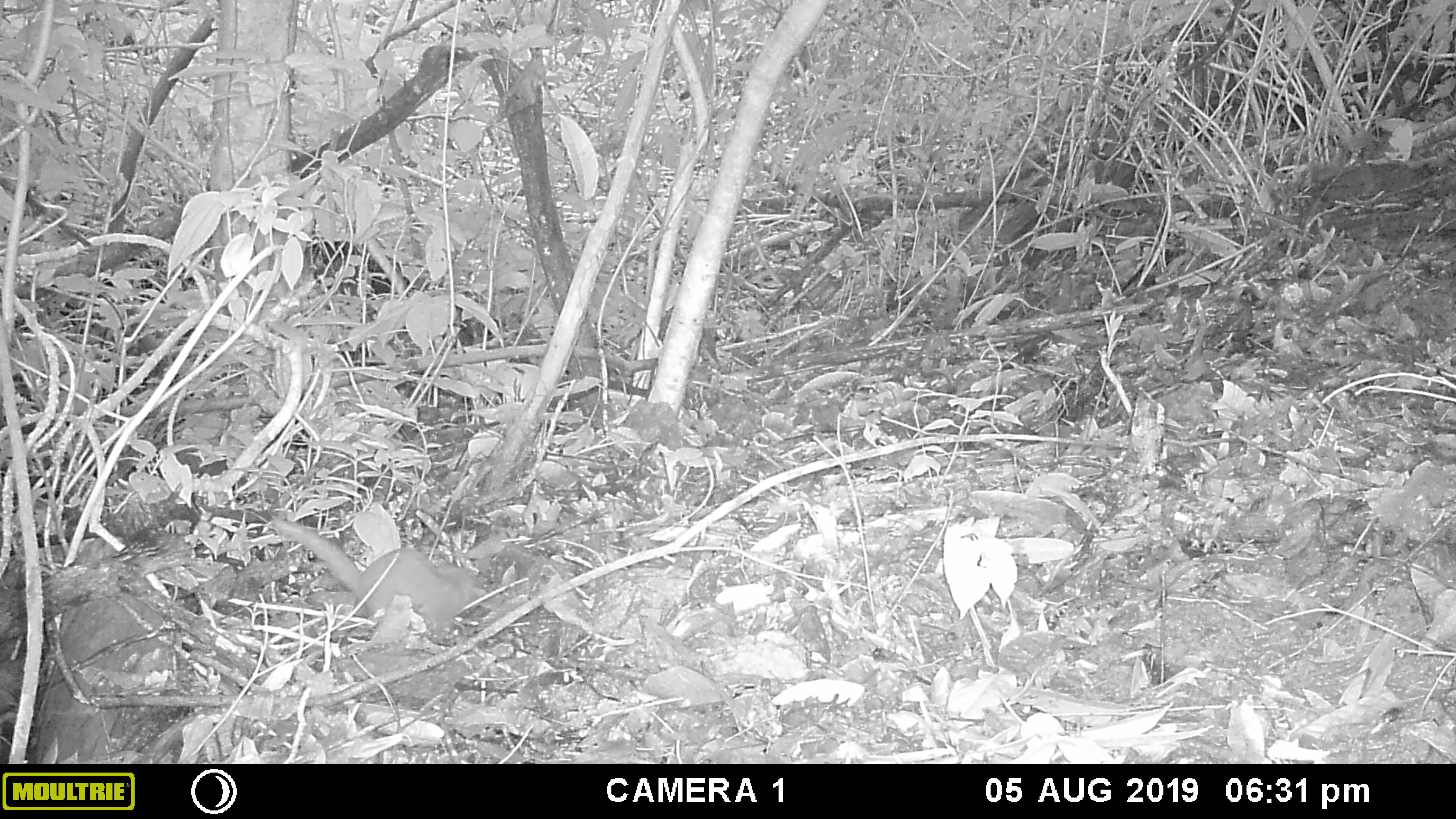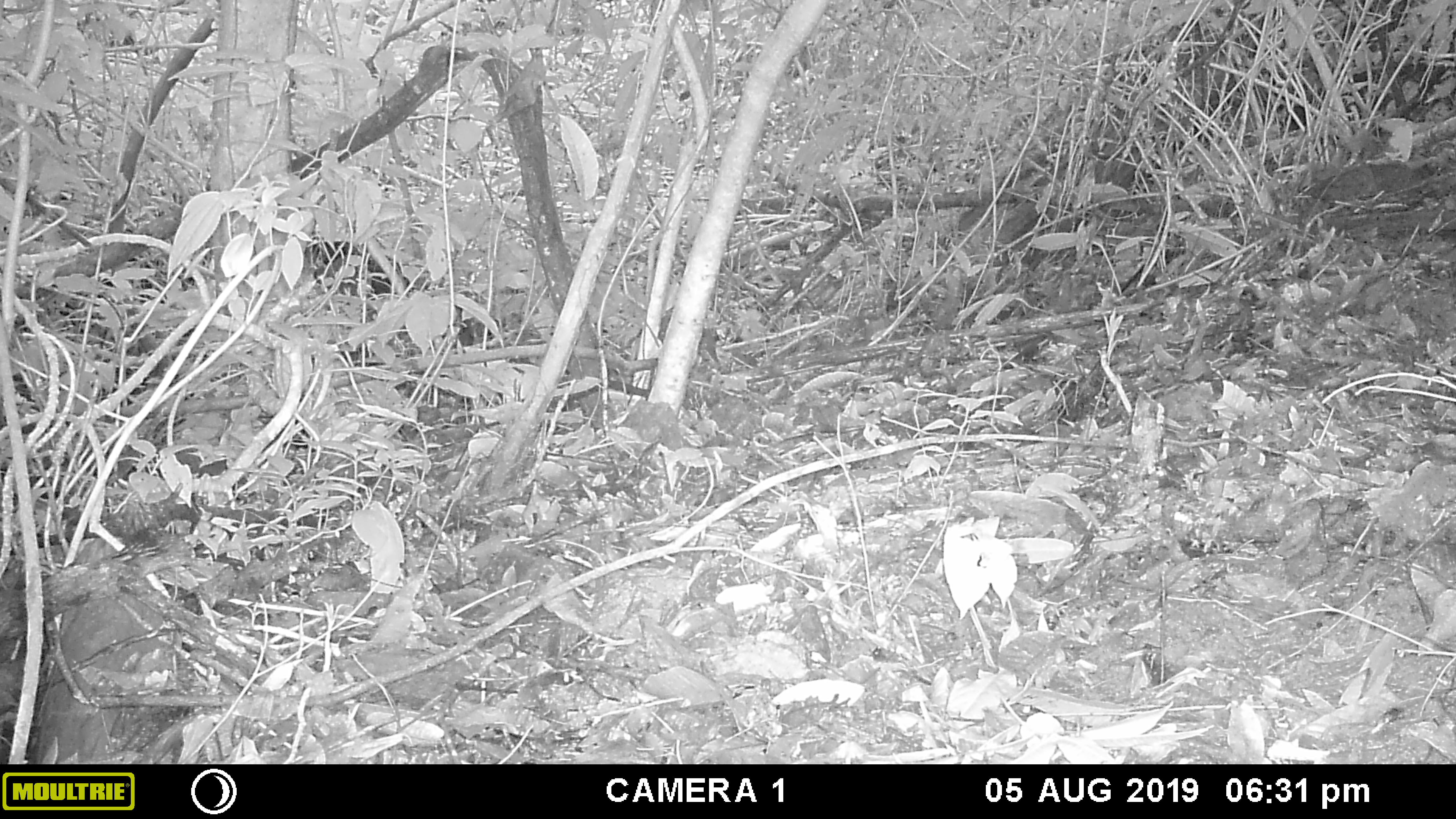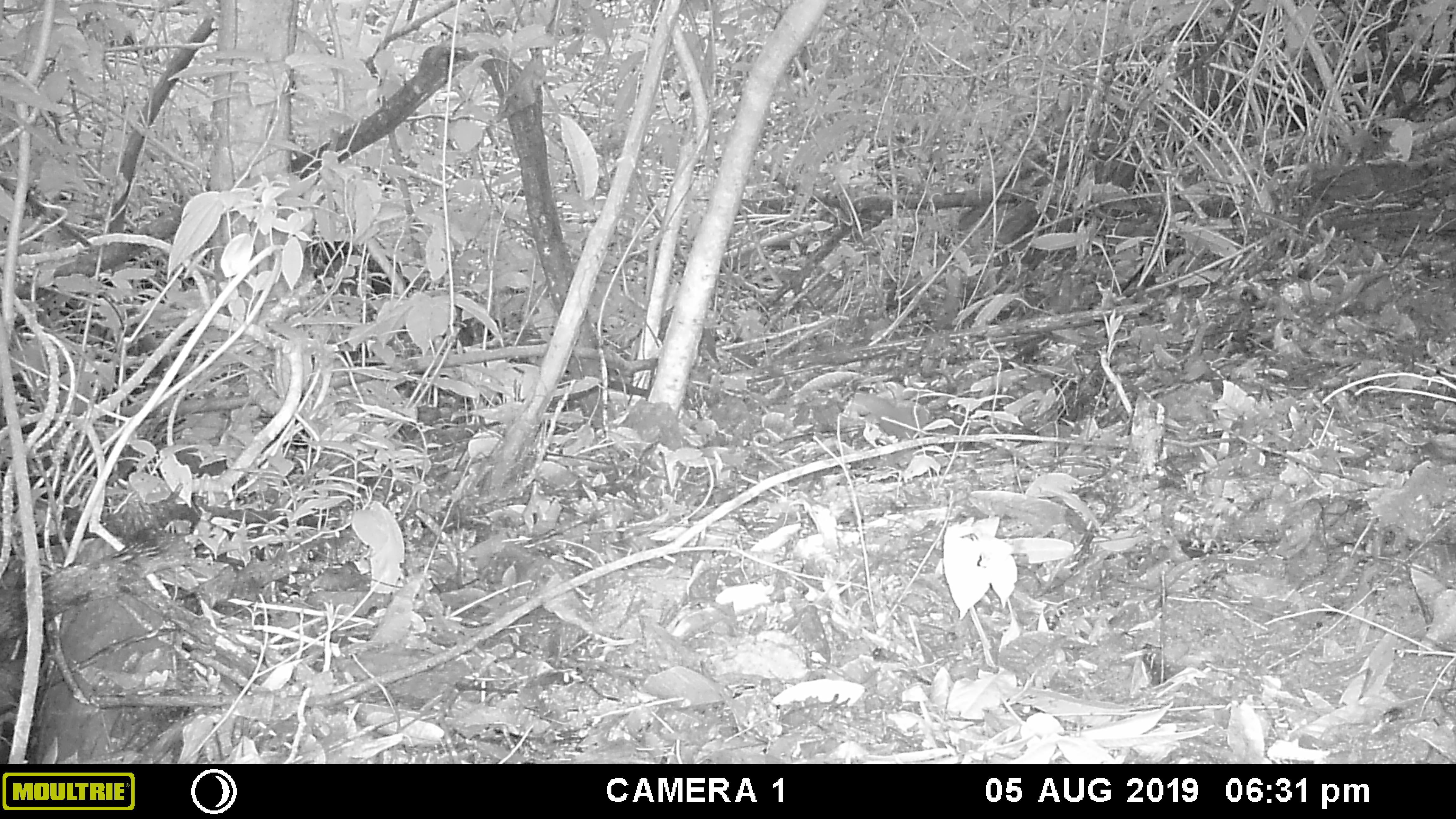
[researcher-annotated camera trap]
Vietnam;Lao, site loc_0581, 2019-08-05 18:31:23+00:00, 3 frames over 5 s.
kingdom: Animalia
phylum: Chordata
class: Mammalia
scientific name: Mammalia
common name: mammal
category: unidentified small mammal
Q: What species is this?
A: Unidentified small mammal (mammal) (Mammalia).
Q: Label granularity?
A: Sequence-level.